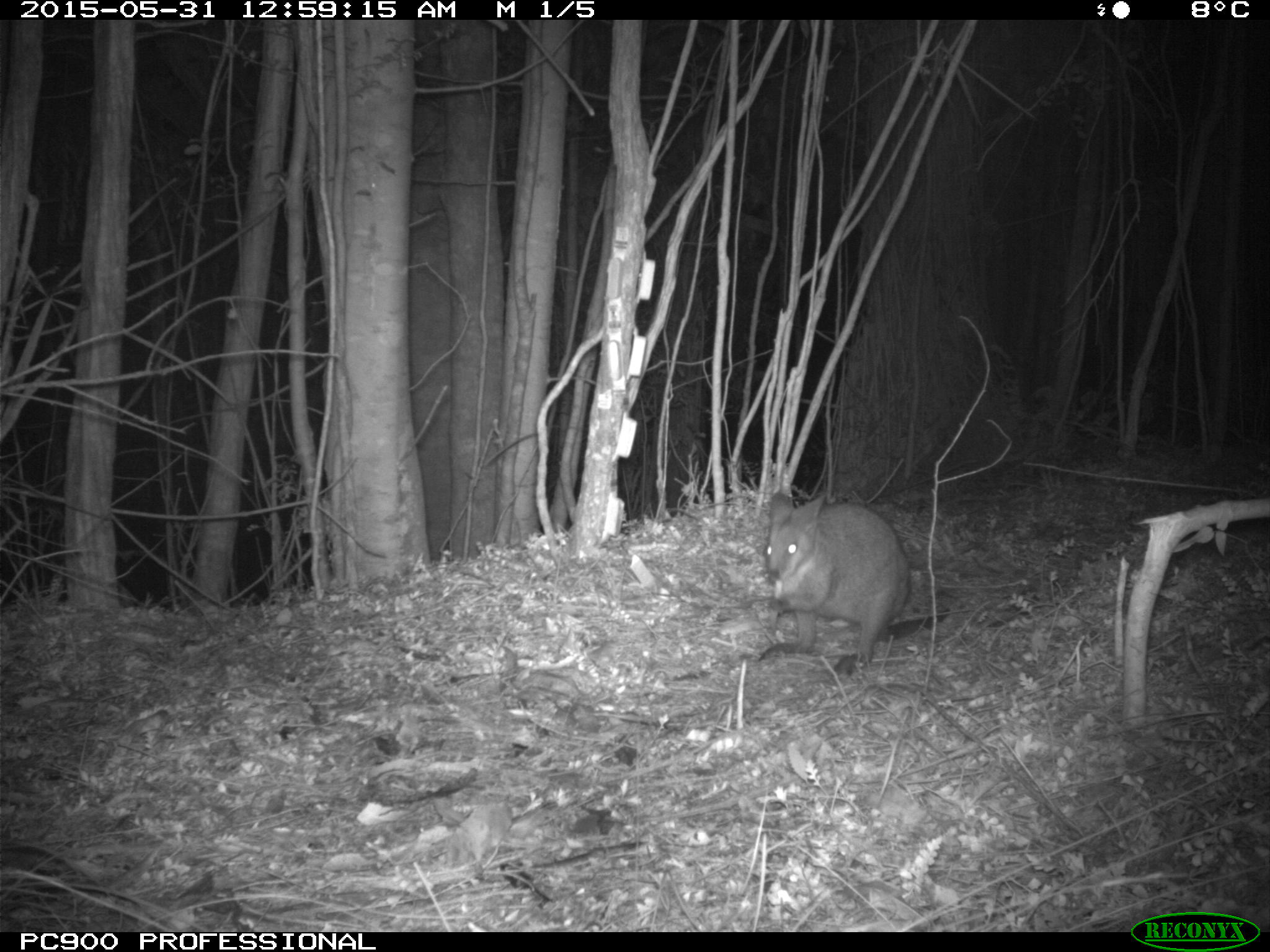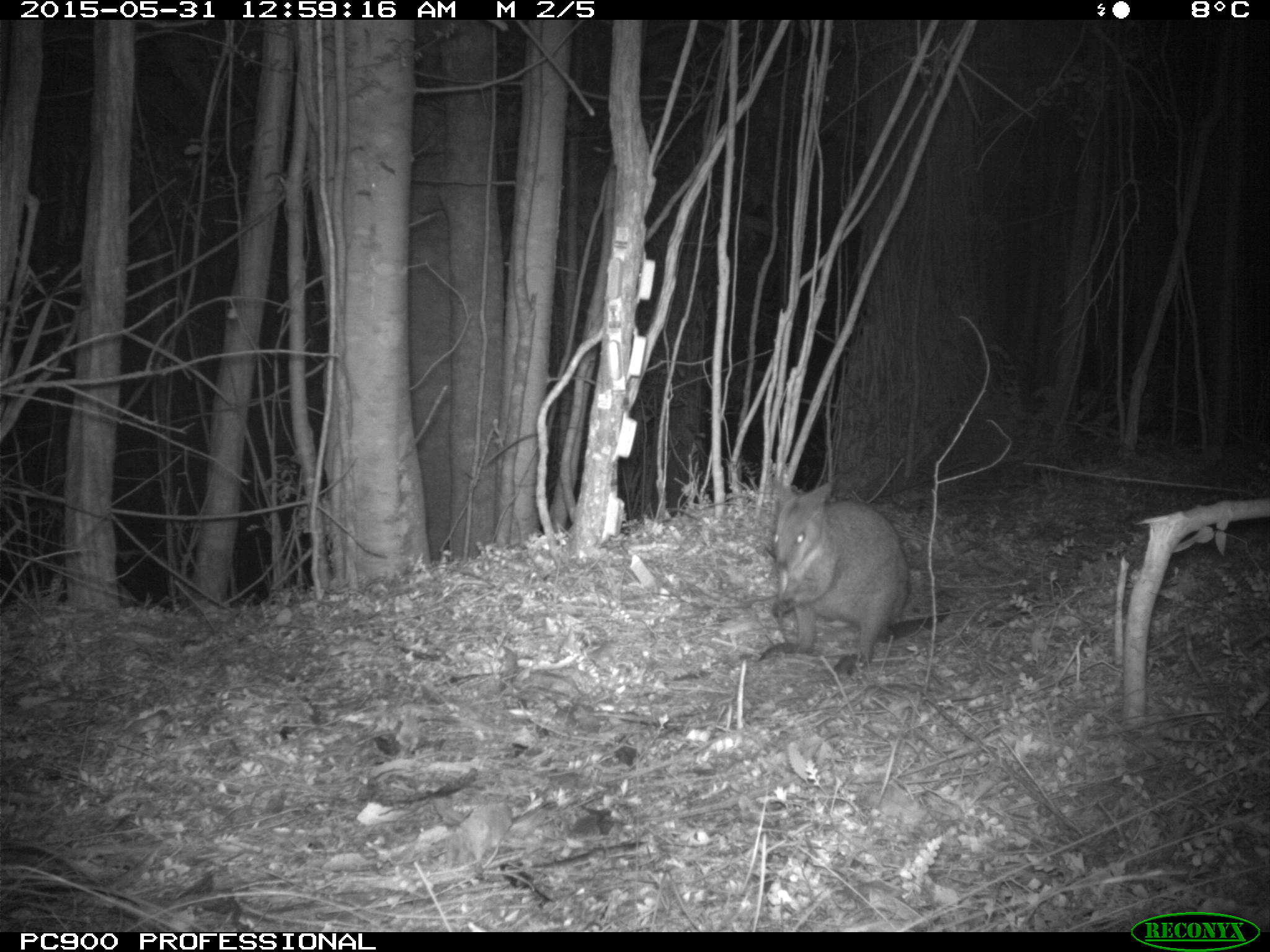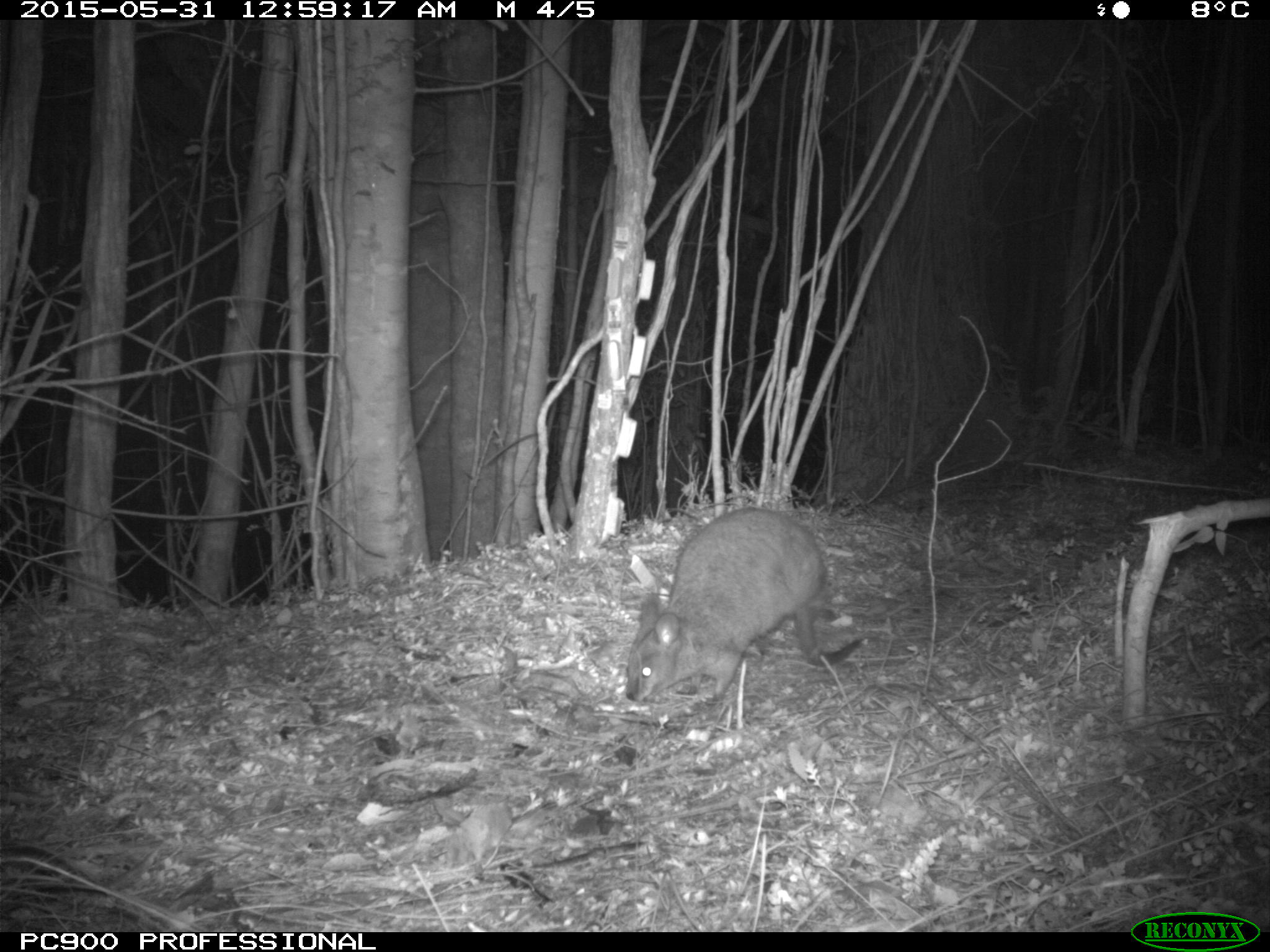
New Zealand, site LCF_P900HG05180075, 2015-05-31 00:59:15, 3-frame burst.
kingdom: Animalia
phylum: Chordata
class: Mammalia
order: Diprotodontia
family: Macropodidae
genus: Notamacropus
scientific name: Notamacropus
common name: wallaby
Wallaby (Notamacropus).